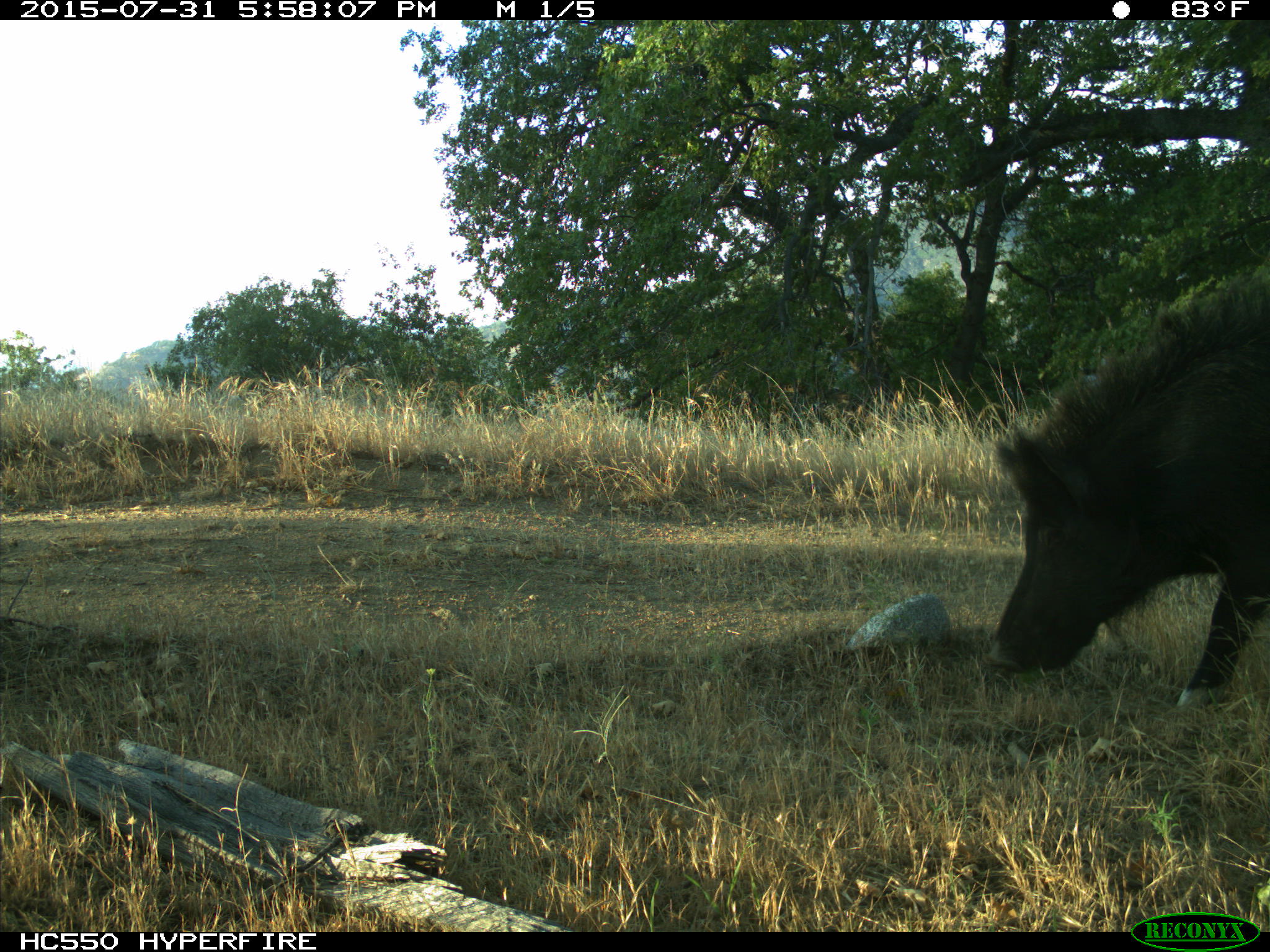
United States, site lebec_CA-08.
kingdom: Animalia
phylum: Chordata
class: Mammalia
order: Artiodactyla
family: Suidae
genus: Sus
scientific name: Sus scrofa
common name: wild boar